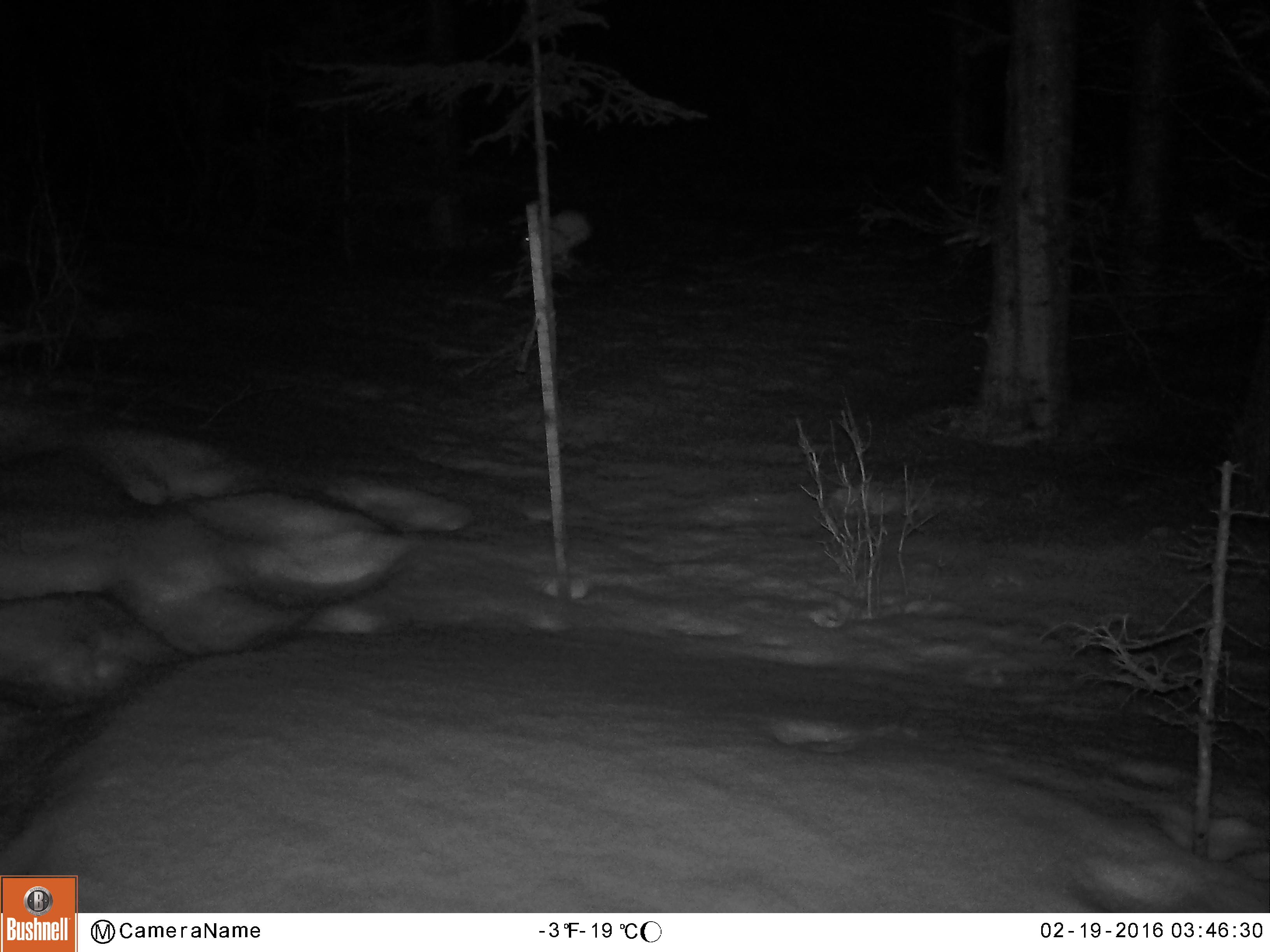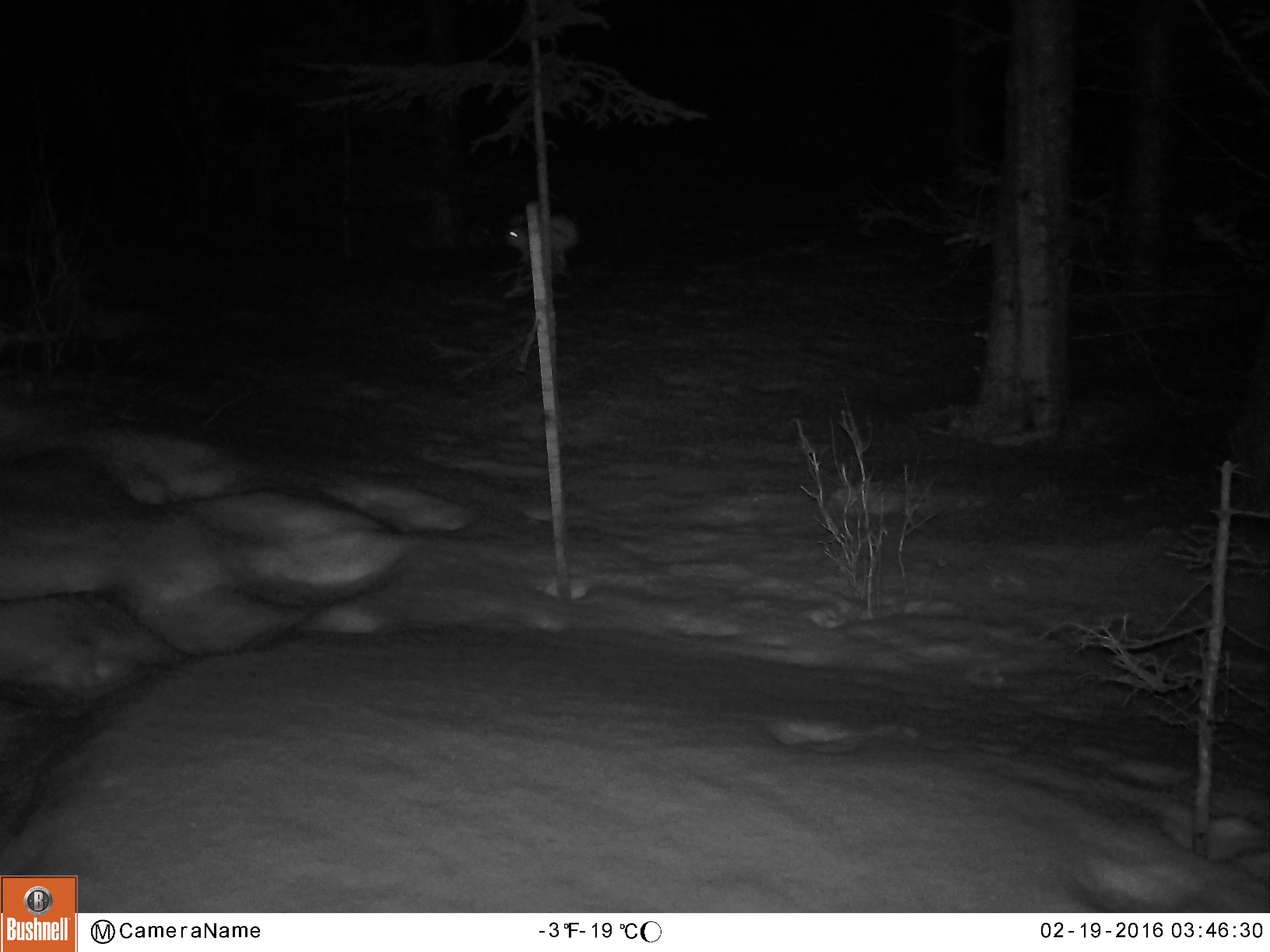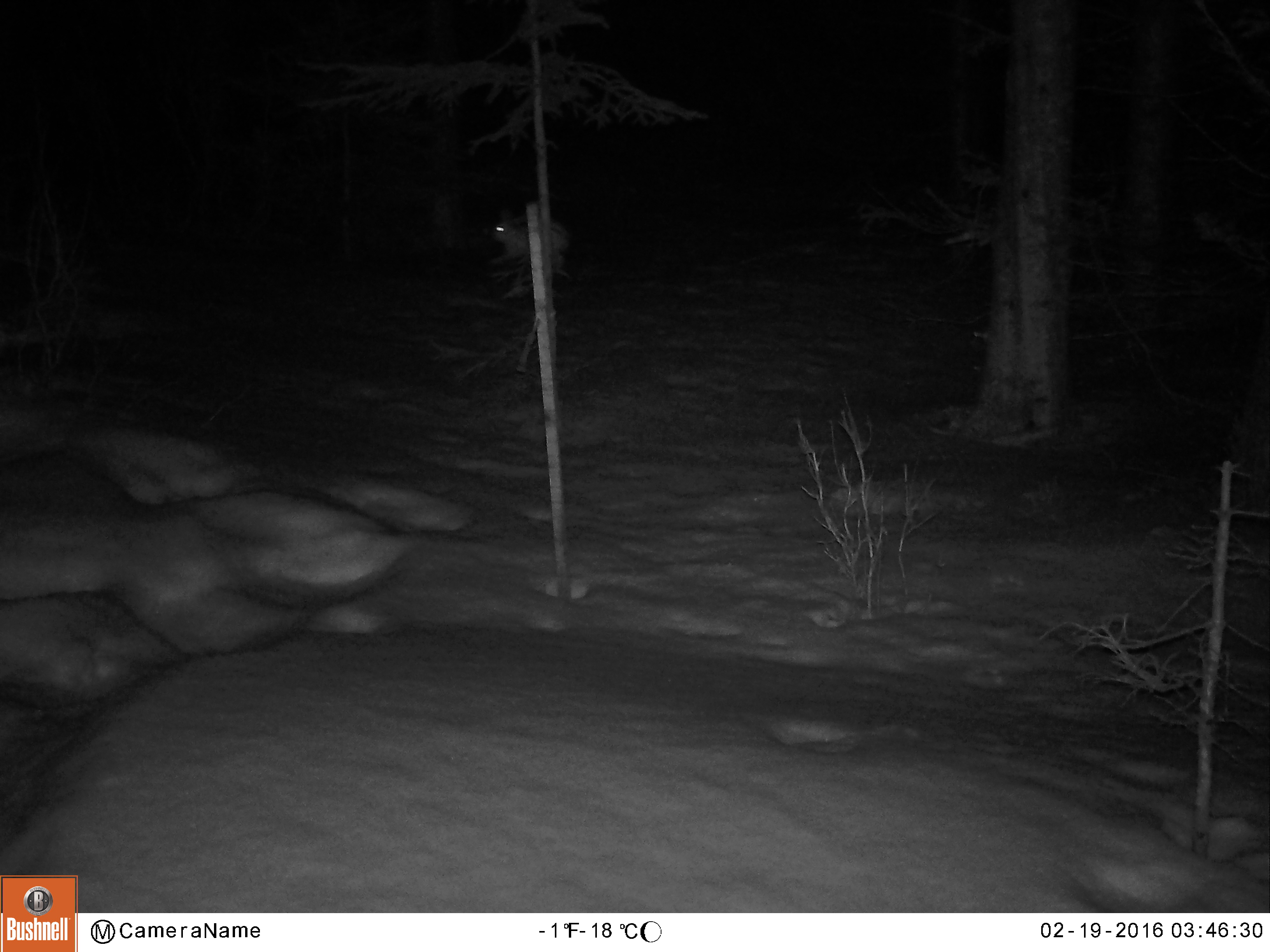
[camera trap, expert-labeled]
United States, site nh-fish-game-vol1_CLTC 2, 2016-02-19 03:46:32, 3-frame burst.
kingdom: Animalia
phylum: Chordata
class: Mammalia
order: Lagomorpha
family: Leporidae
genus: Lepus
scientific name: Lepus americanus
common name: snowshoe hare